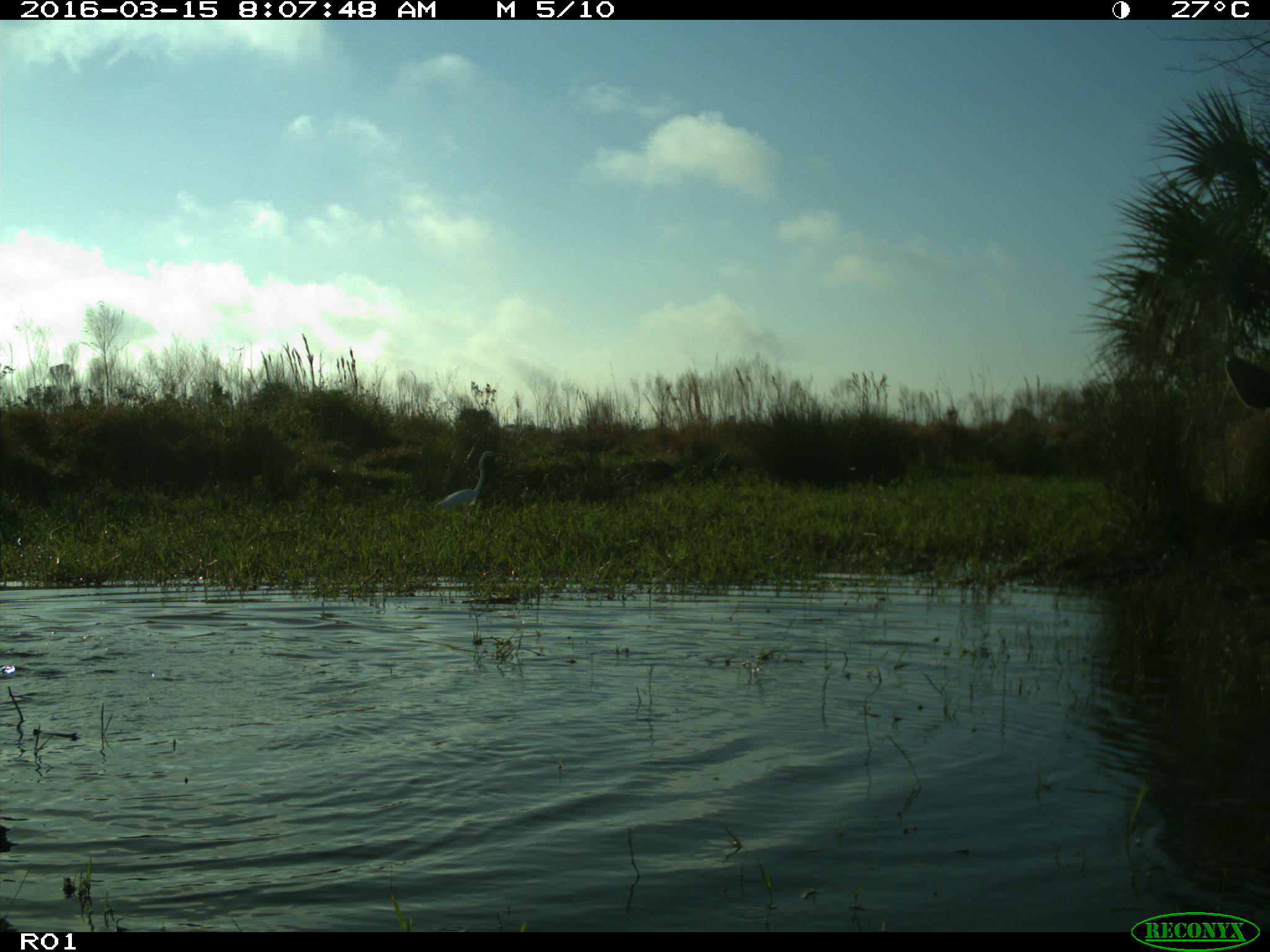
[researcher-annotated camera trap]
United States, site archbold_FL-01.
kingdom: Animalia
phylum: Chordata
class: Mammalia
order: Artiodactyla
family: Bovidae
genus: Bos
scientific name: Bos taurus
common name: domestic cow